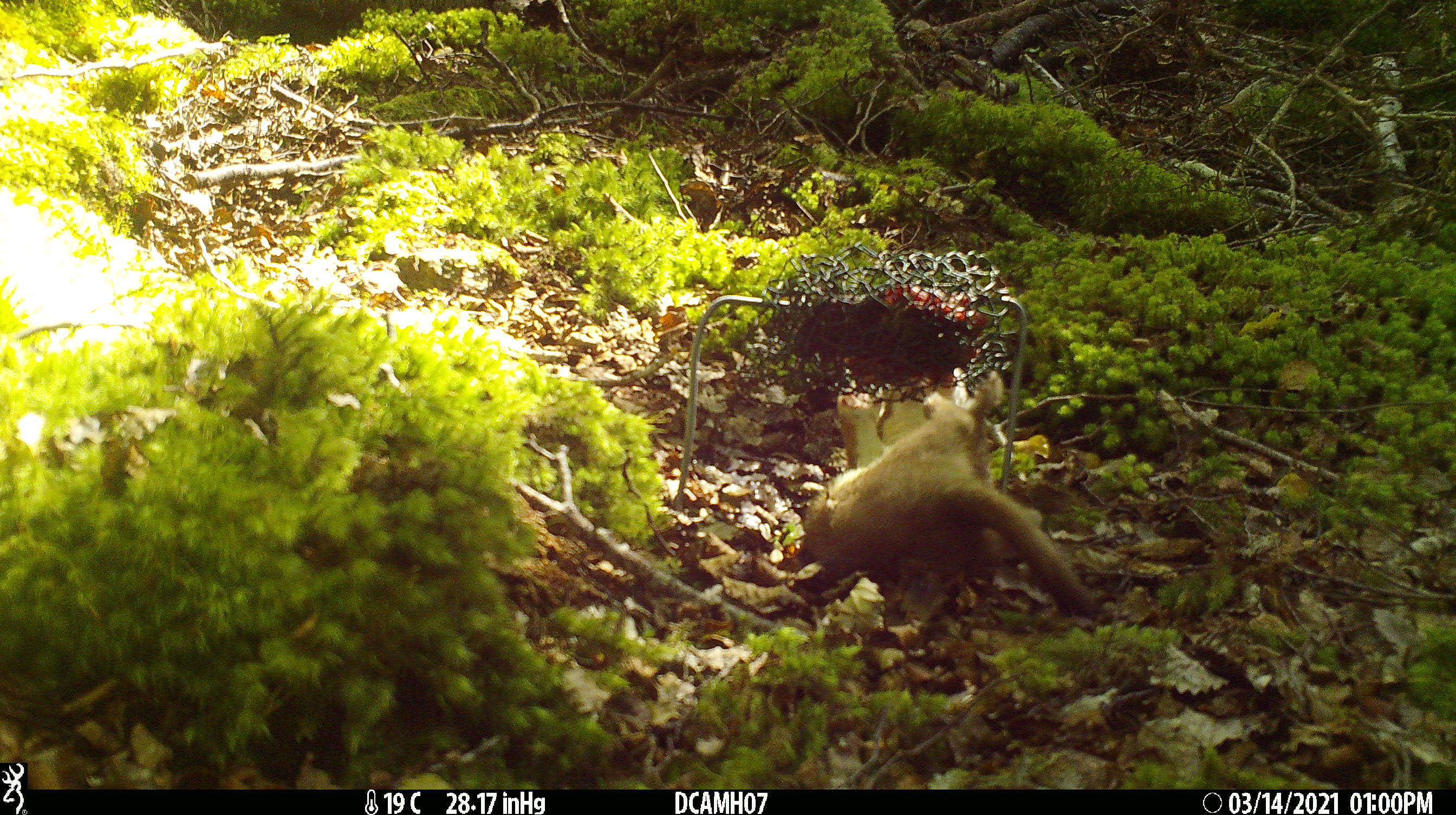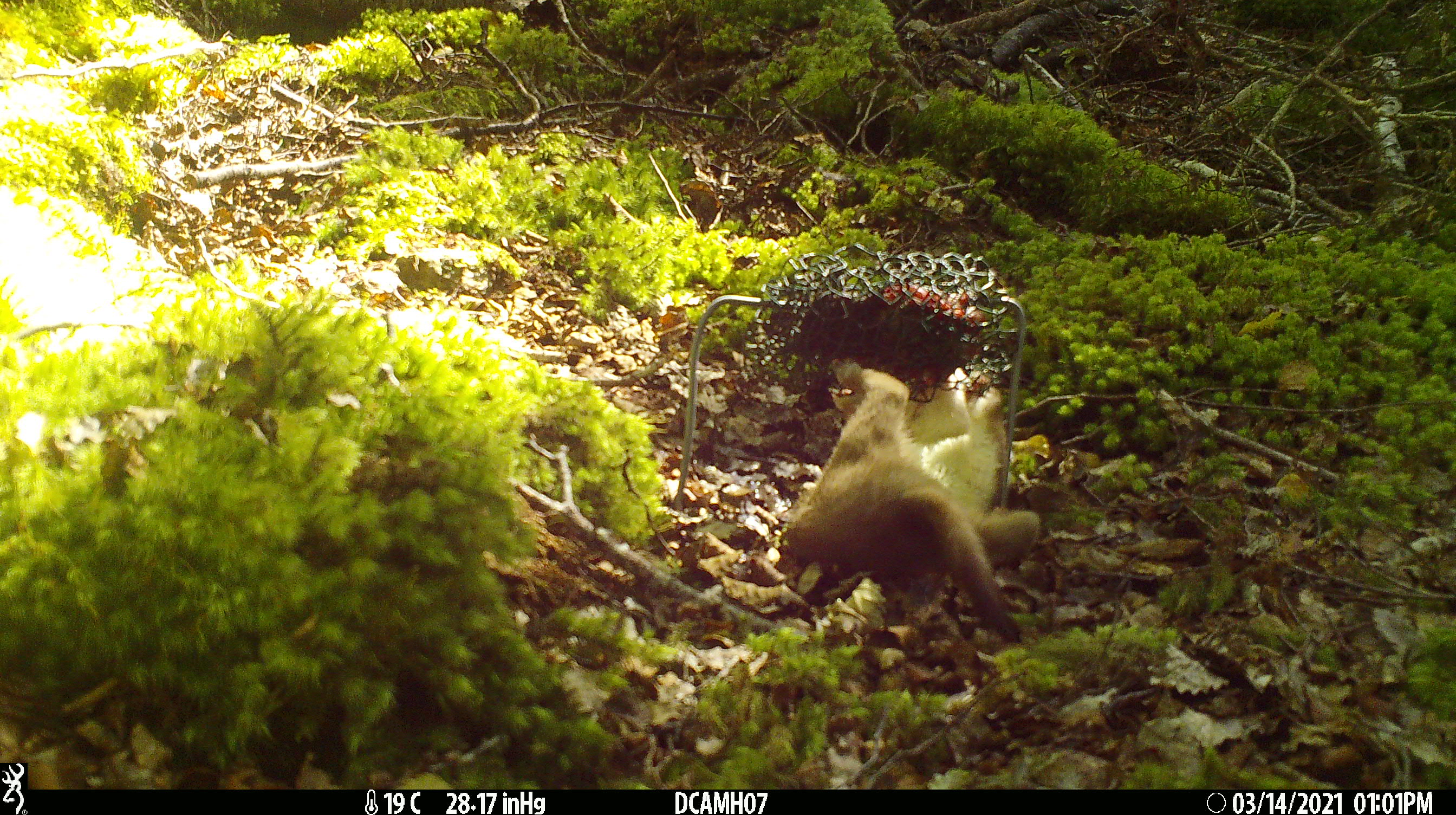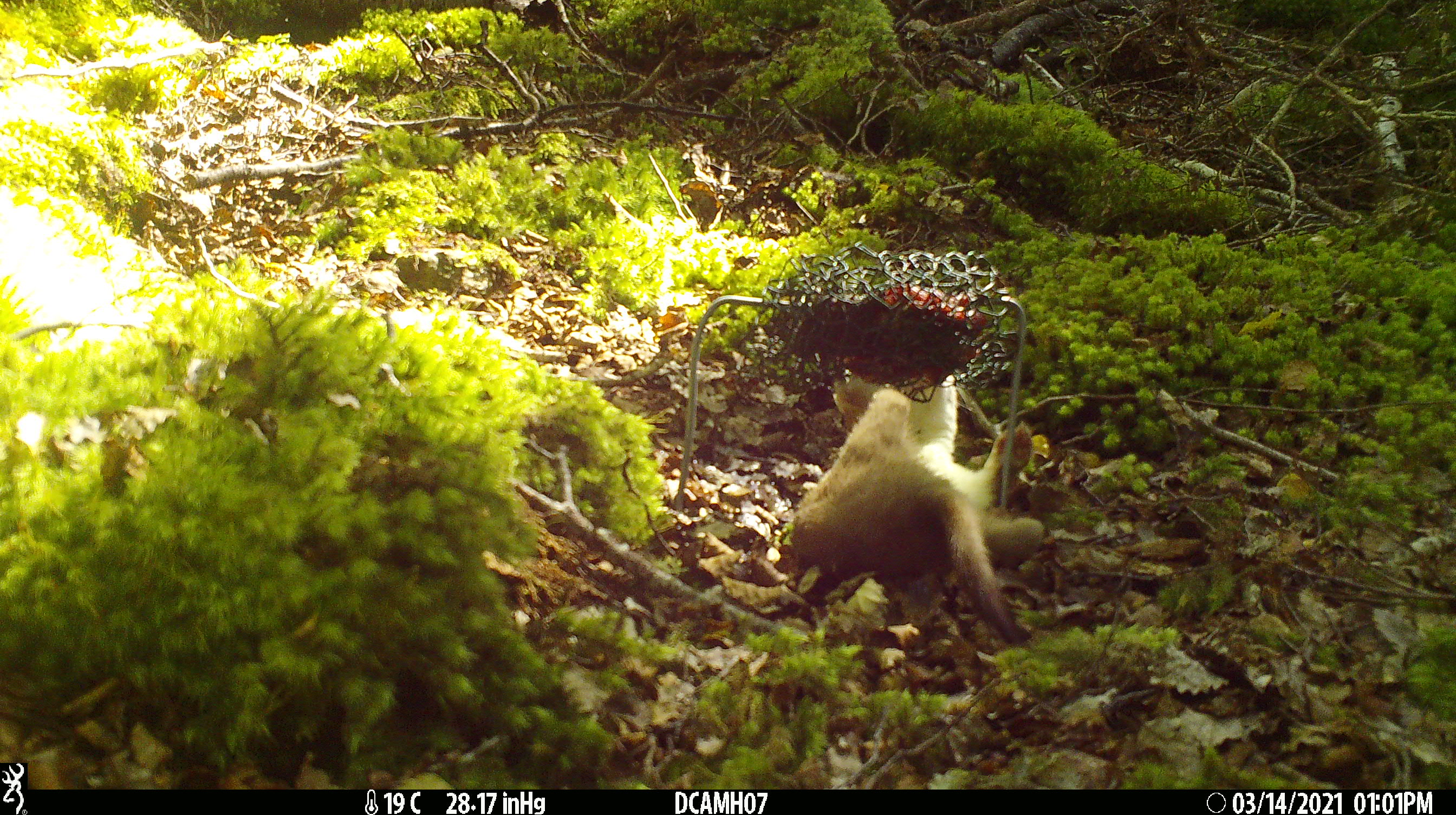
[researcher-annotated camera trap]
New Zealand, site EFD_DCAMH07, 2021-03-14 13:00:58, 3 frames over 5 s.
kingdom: Animalia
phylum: Chordata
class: Mammalia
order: Carnivora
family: Mustelidae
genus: Mustela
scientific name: Mustela erminea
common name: stoat